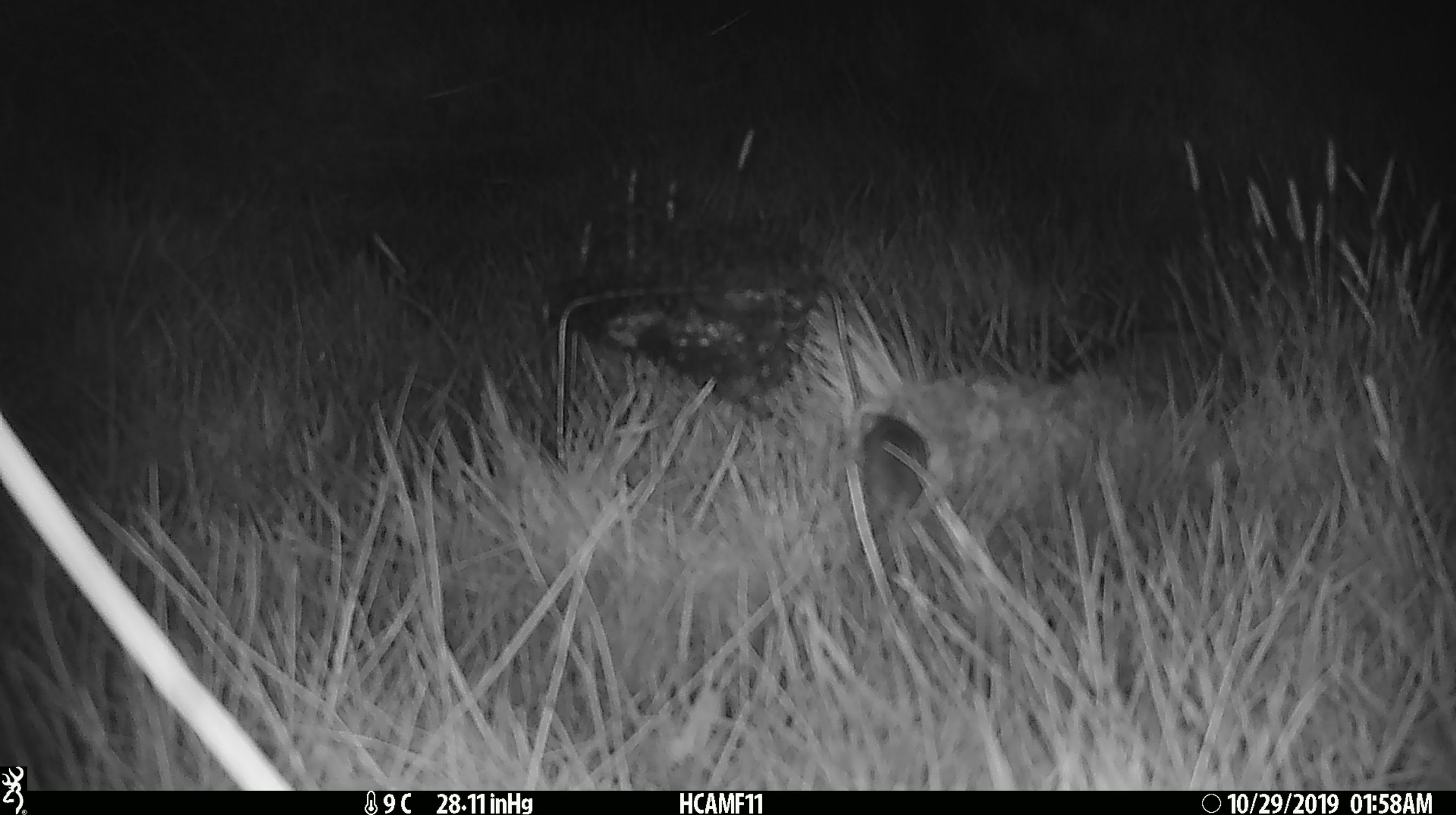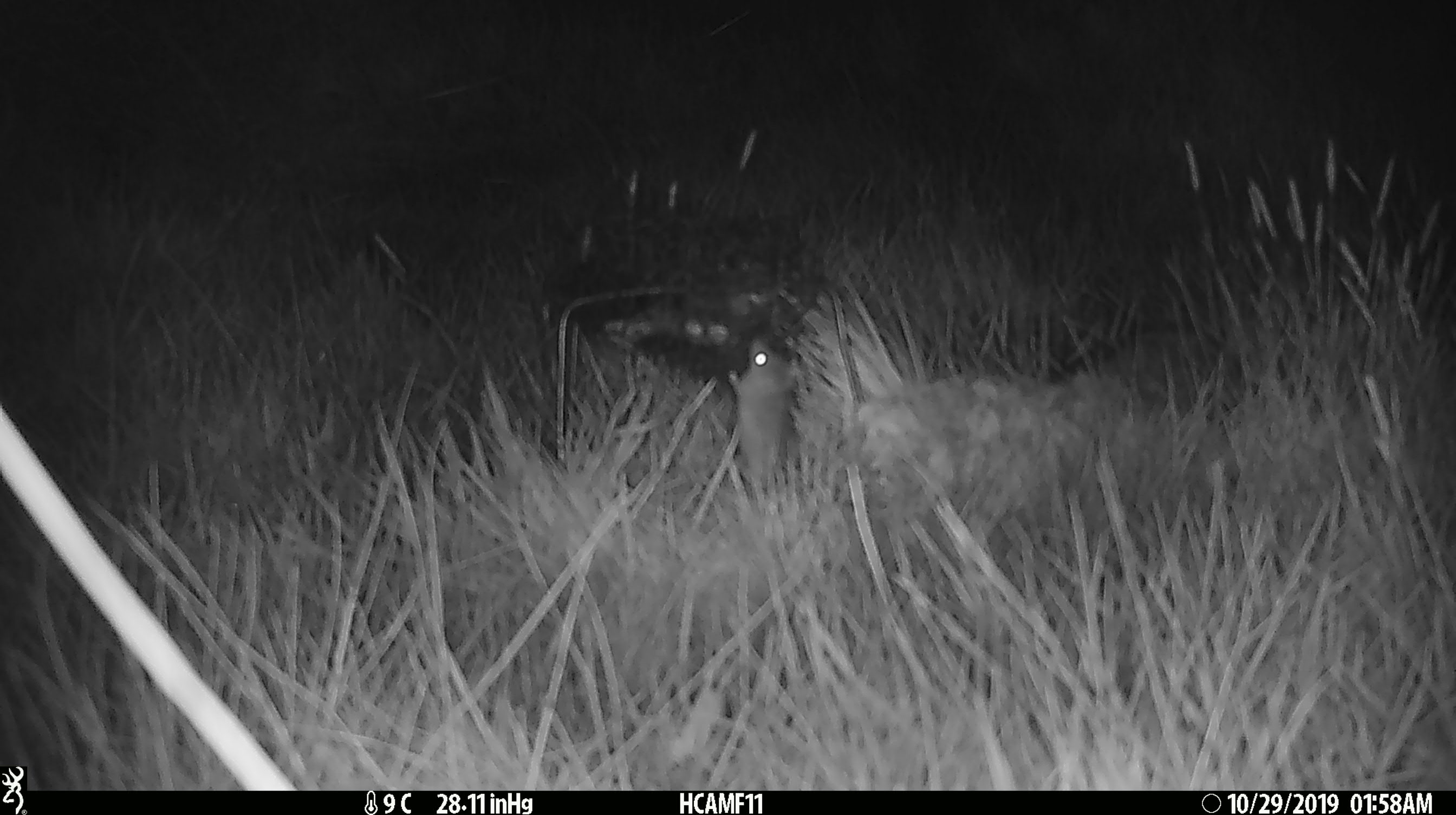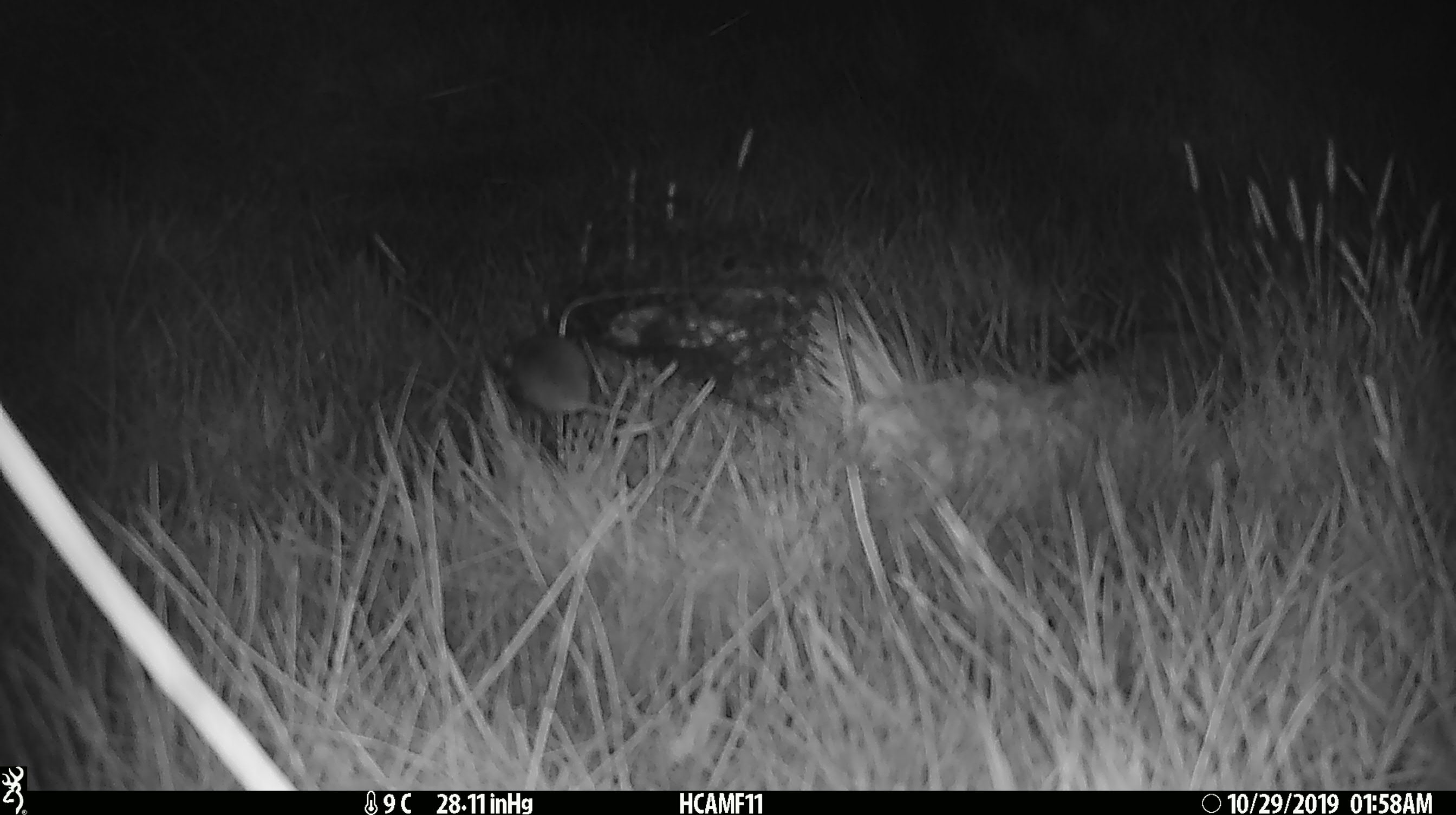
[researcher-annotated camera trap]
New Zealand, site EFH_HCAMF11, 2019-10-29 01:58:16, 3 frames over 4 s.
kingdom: Animalia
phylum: Chordata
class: Mammalia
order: Rodentia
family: Muridae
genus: Mus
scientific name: Mus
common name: mouse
Mouse (Mus).